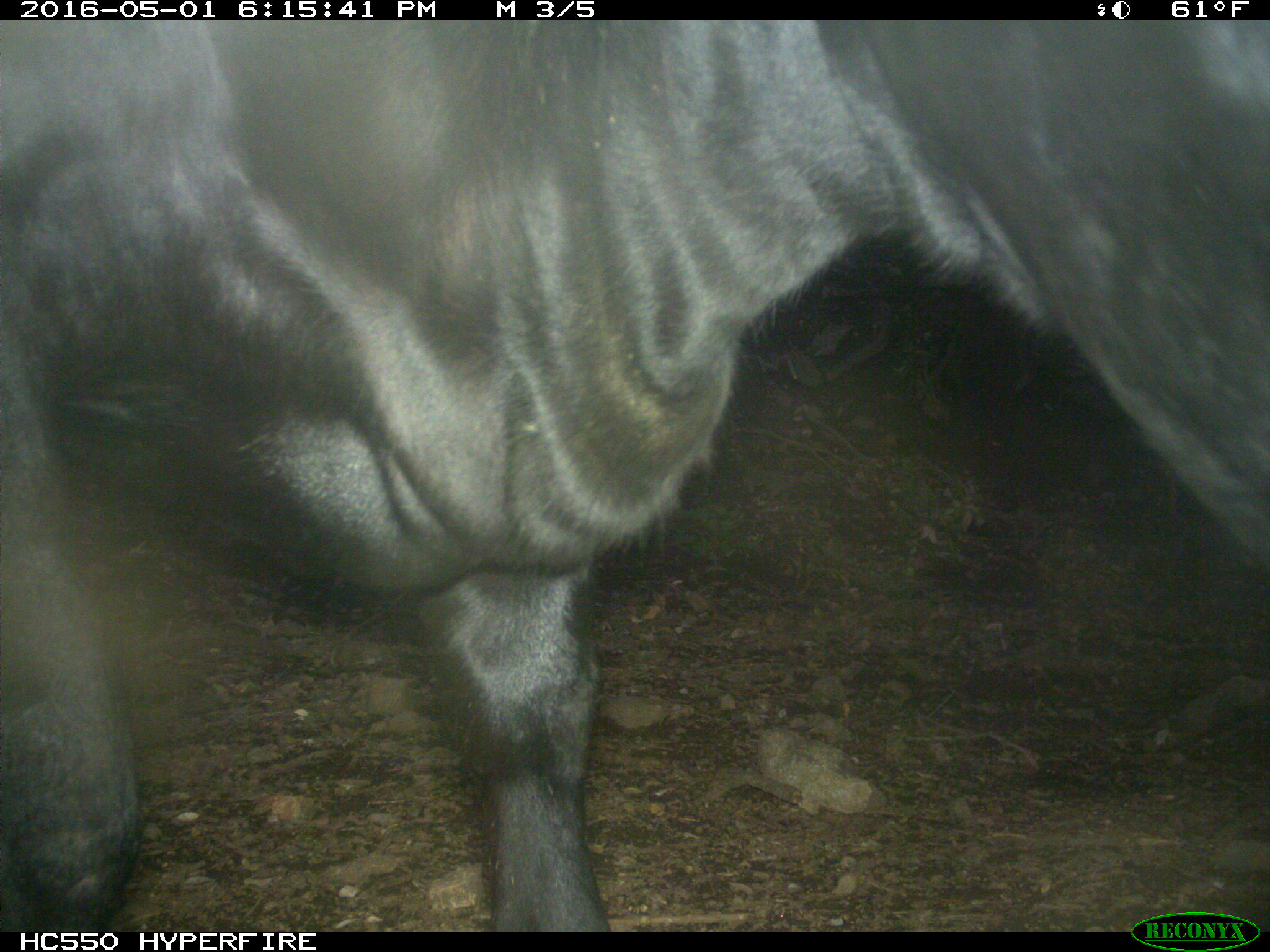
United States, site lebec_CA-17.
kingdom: Animalia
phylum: Chordata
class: Mammalia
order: Artiodactyla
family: Bovidae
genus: Bos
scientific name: Bos taurus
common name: domestic cow